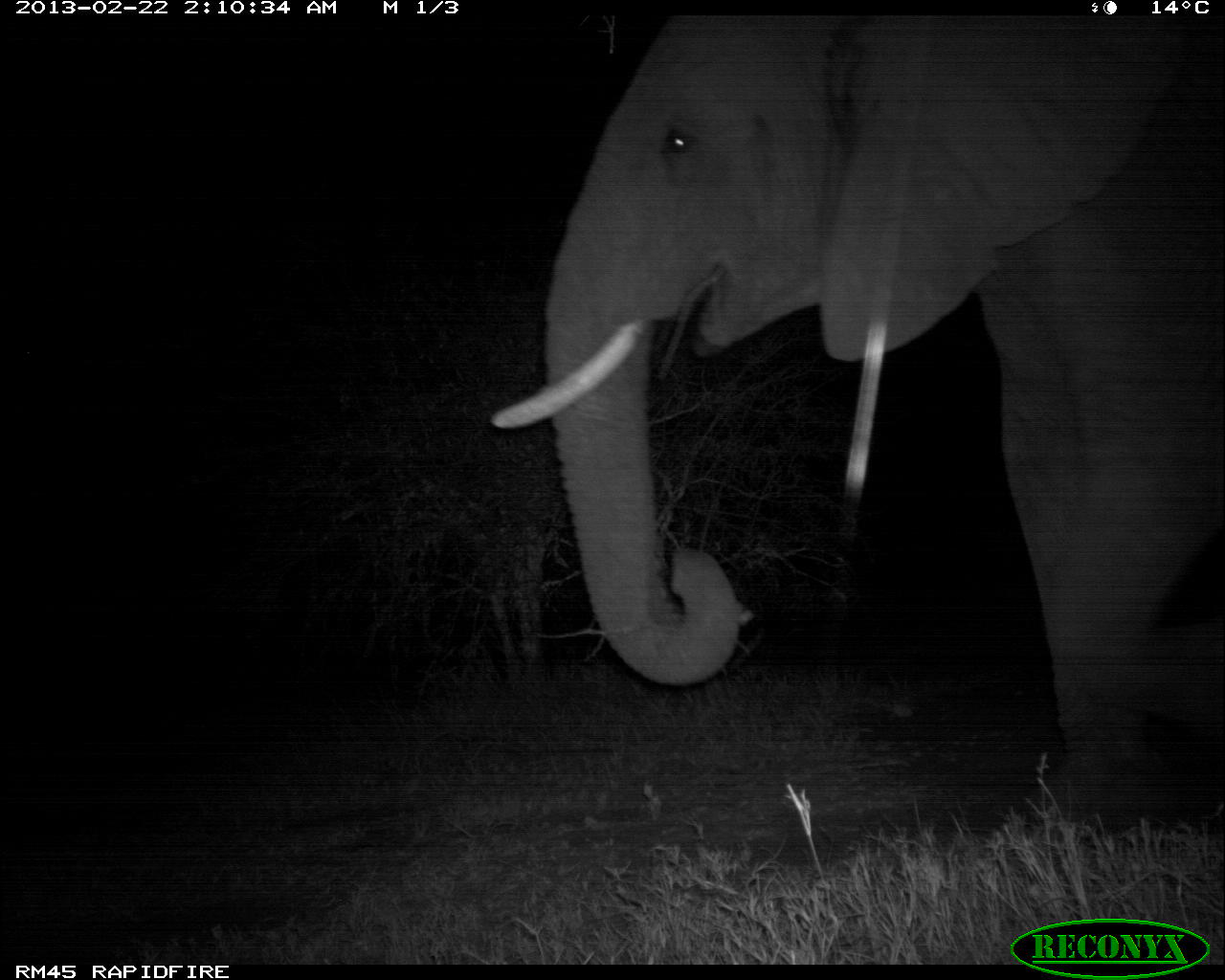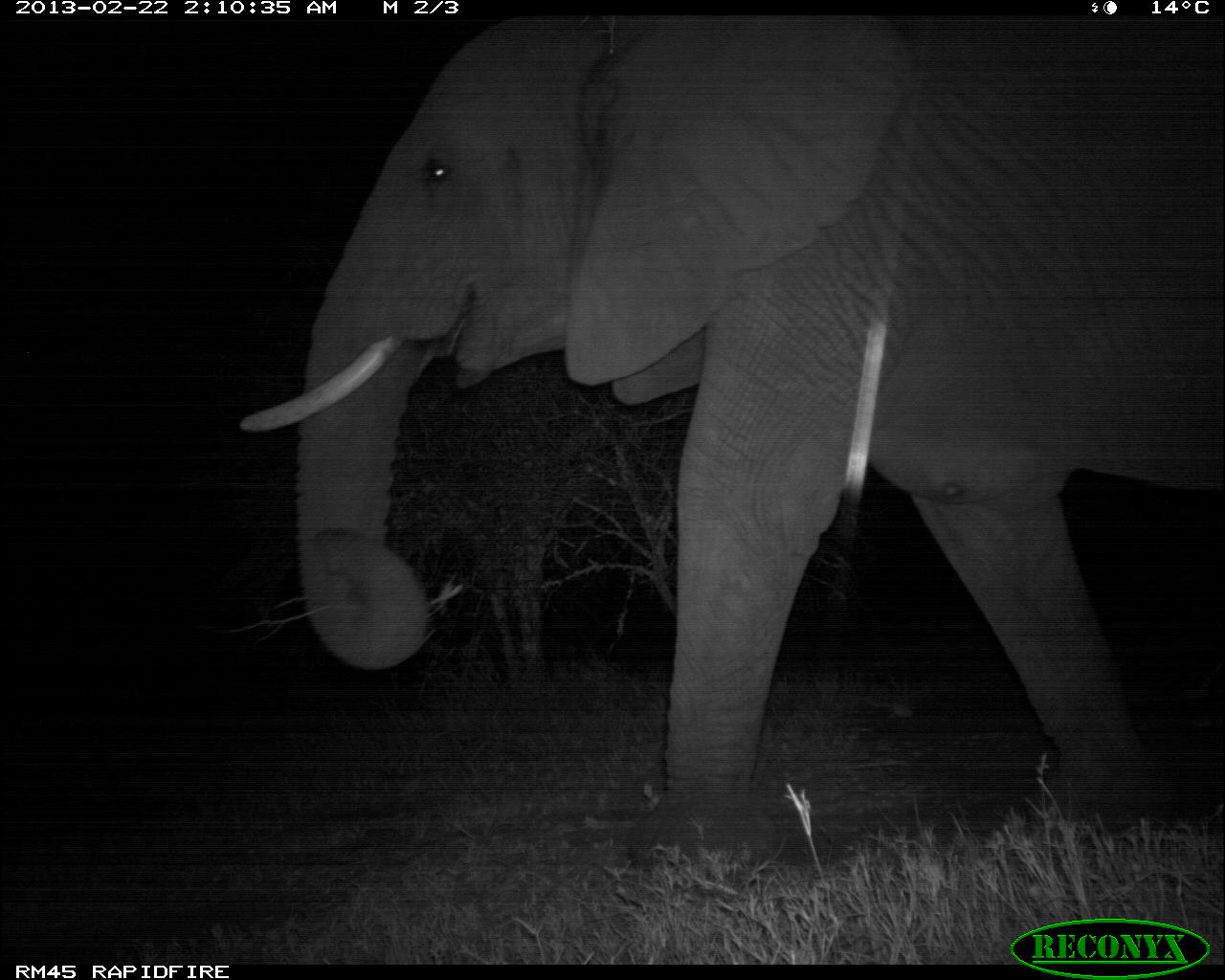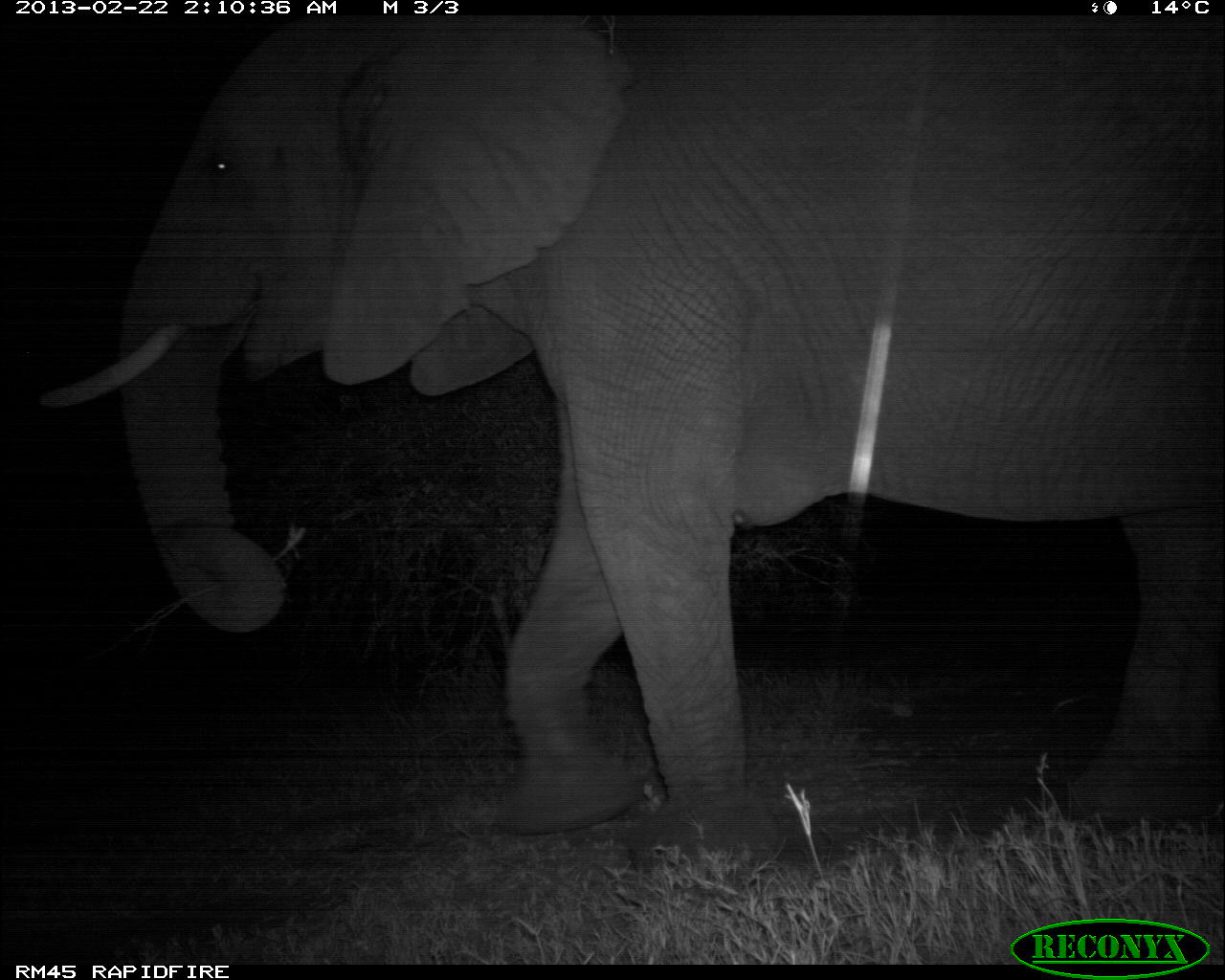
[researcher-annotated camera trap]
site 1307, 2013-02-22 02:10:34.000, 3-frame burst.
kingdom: Animalia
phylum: Chordata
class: Mammalia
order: Proboscidea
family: Elephantidae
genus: Loxodonta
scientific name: Loxodonta africana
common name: african bush elephant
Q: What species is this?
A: Loxodonta africana (african bush elephant).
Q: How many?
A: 1.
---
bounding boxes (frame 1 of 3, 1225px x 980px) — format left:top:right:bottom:
loxodonta africana: 491:10:1225:829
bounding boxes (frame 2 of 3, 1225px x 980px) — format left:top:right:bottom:
loxodonta africana: 237:18:1224:855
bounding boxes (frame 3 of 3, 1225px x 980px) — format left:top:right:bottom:
loxodonta africana: 36:10:1225:876